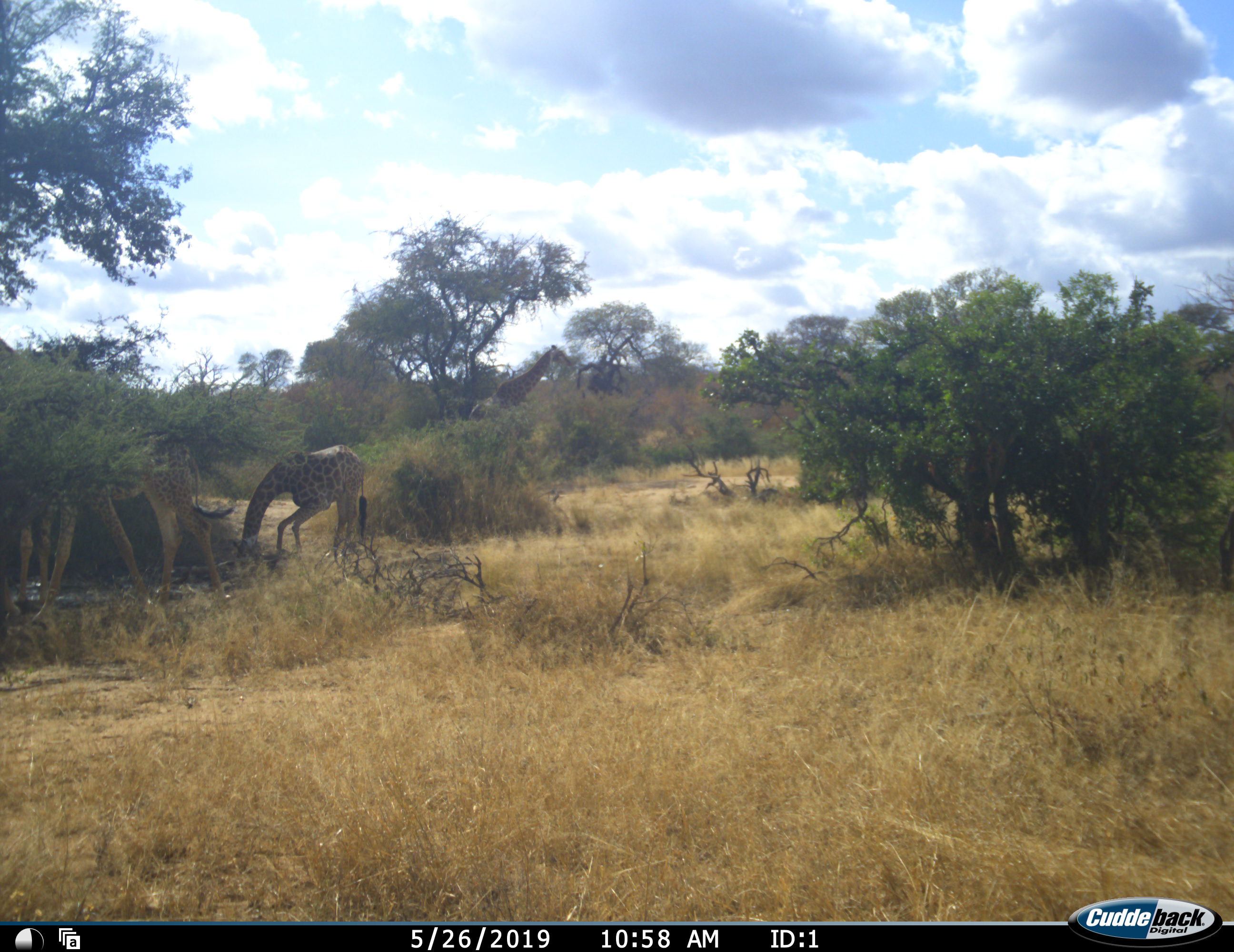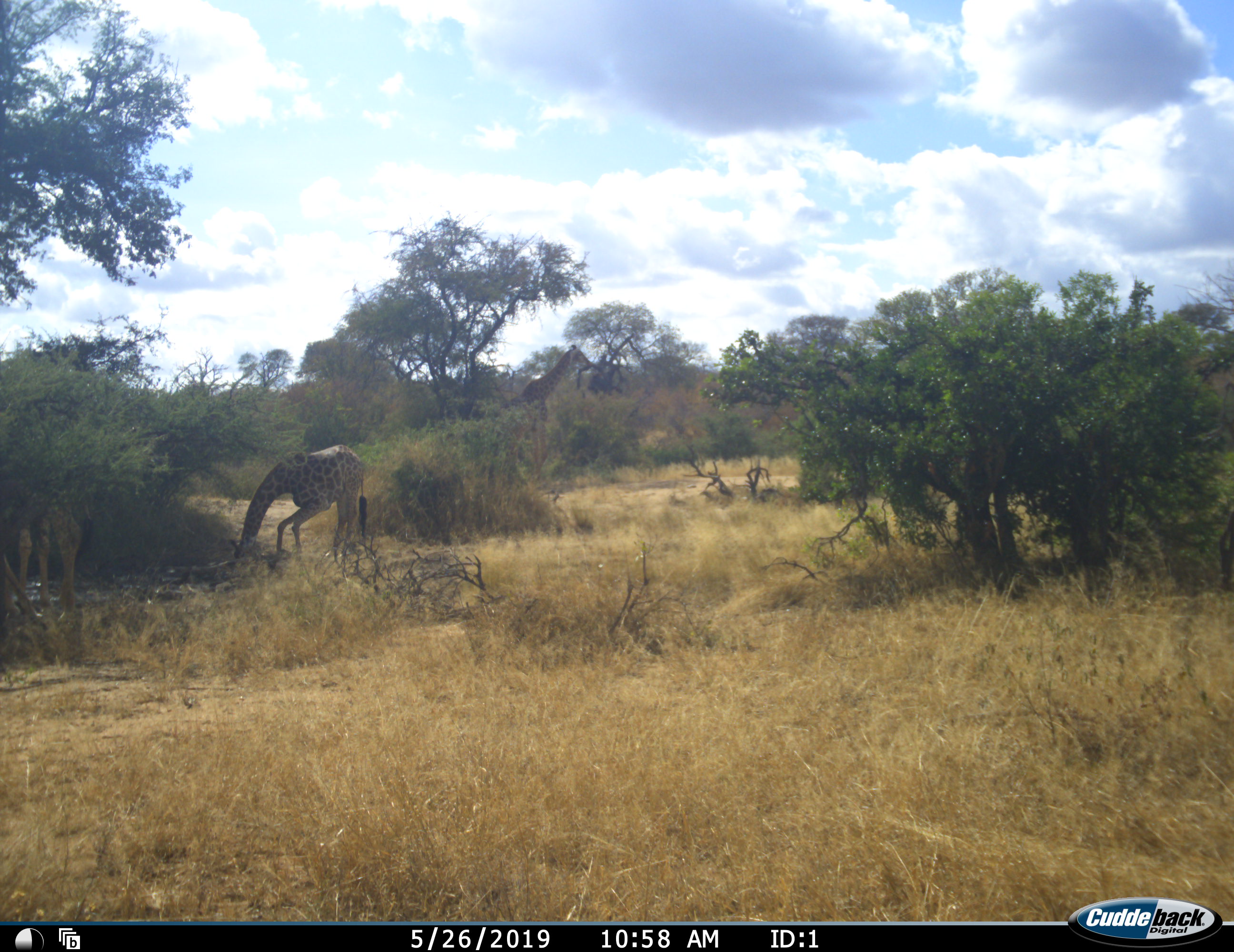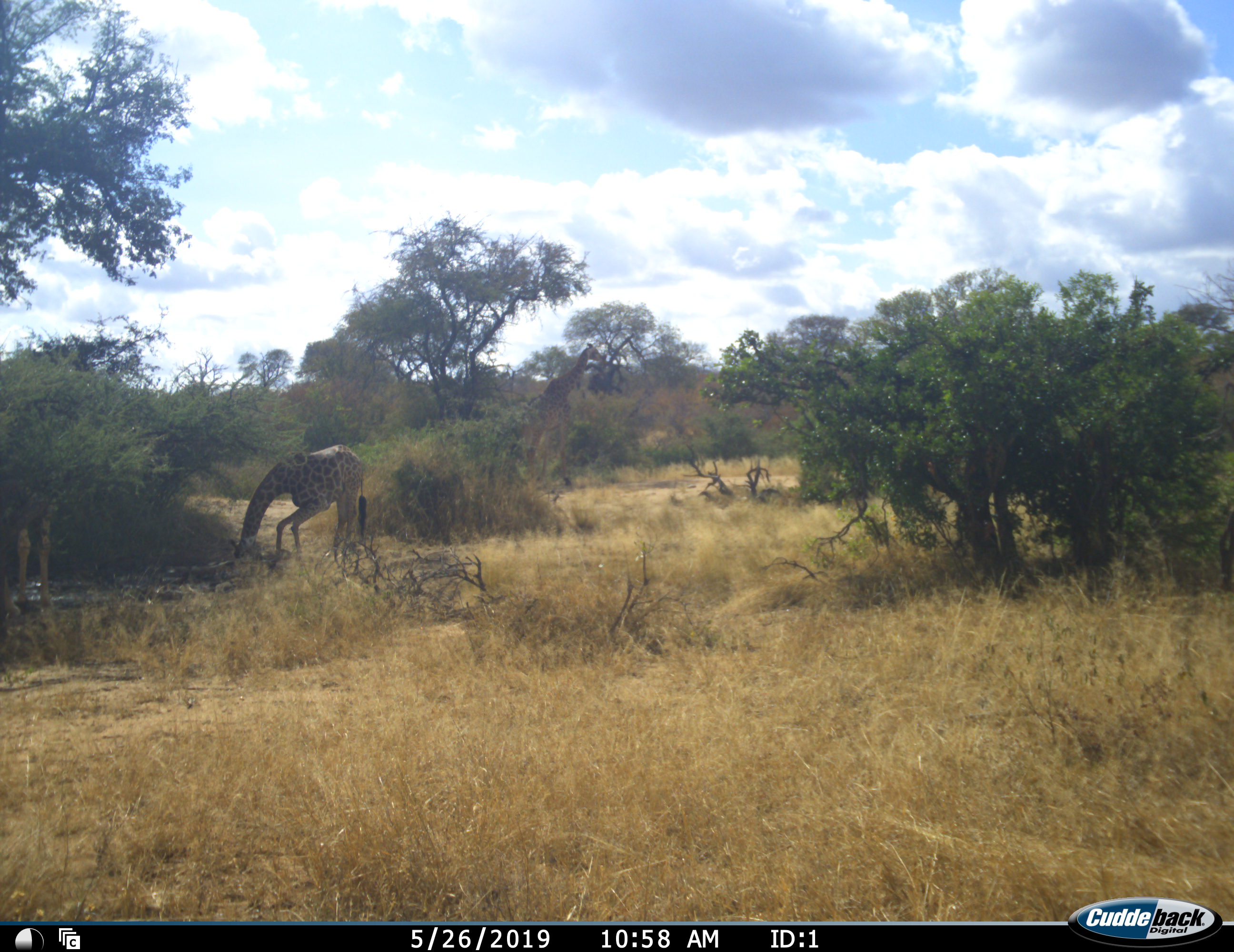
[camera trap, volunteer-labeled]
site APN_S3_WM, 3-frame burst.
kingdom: Animalia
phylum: Chordata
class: Mammalia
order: Artiodactyla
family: Giraffidae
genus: Giraffa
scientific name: Giraffa camelopardalis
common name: giraffe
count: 4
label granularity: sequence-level